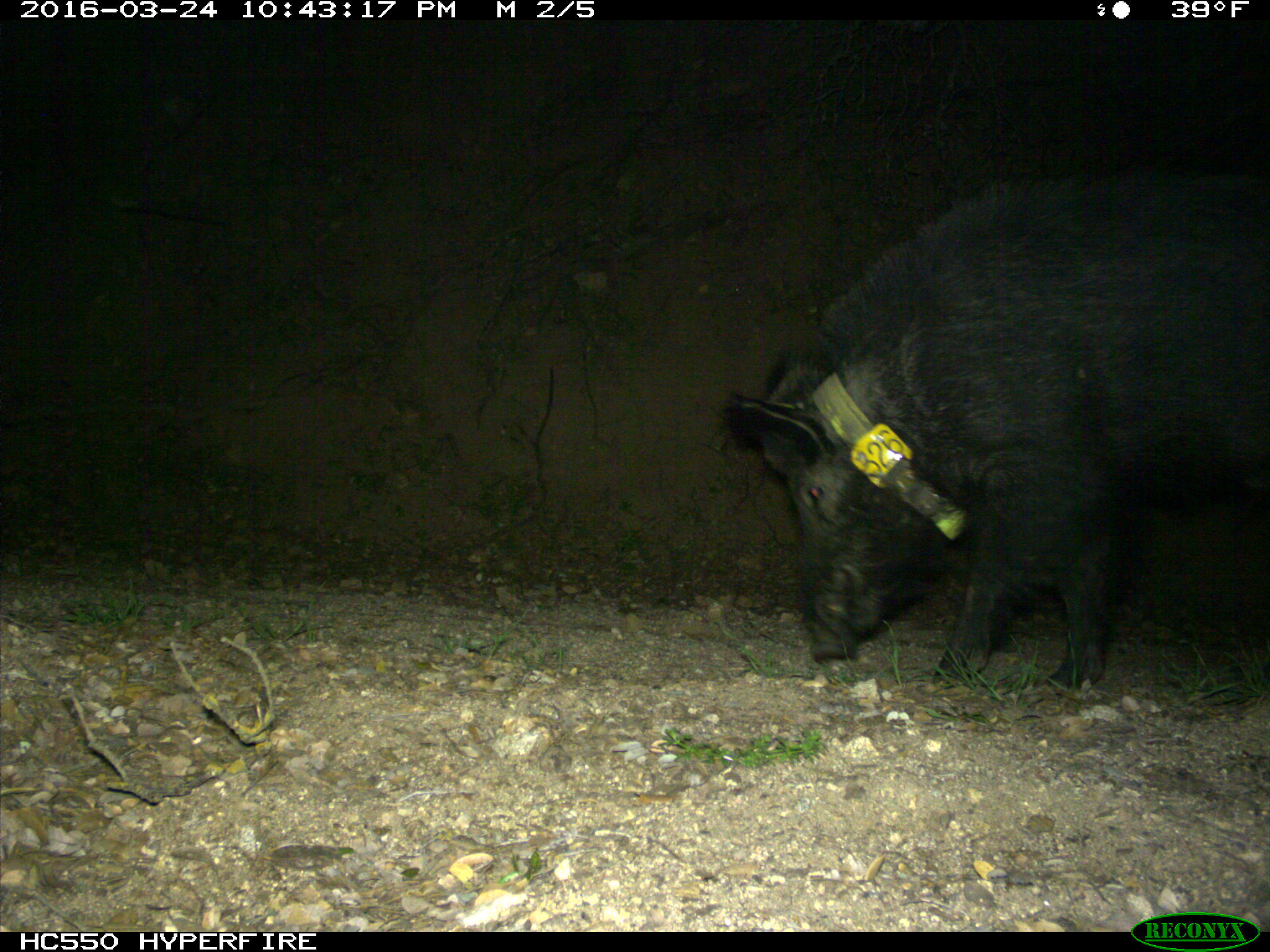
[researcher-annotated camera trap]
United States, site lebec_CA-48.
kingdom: Animalia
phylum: Chordata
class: Mammalia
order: Artiodactyla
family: Suidae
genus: Sus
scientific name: Sus scrofa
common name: wild boar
Sus scrofa (wild boar).